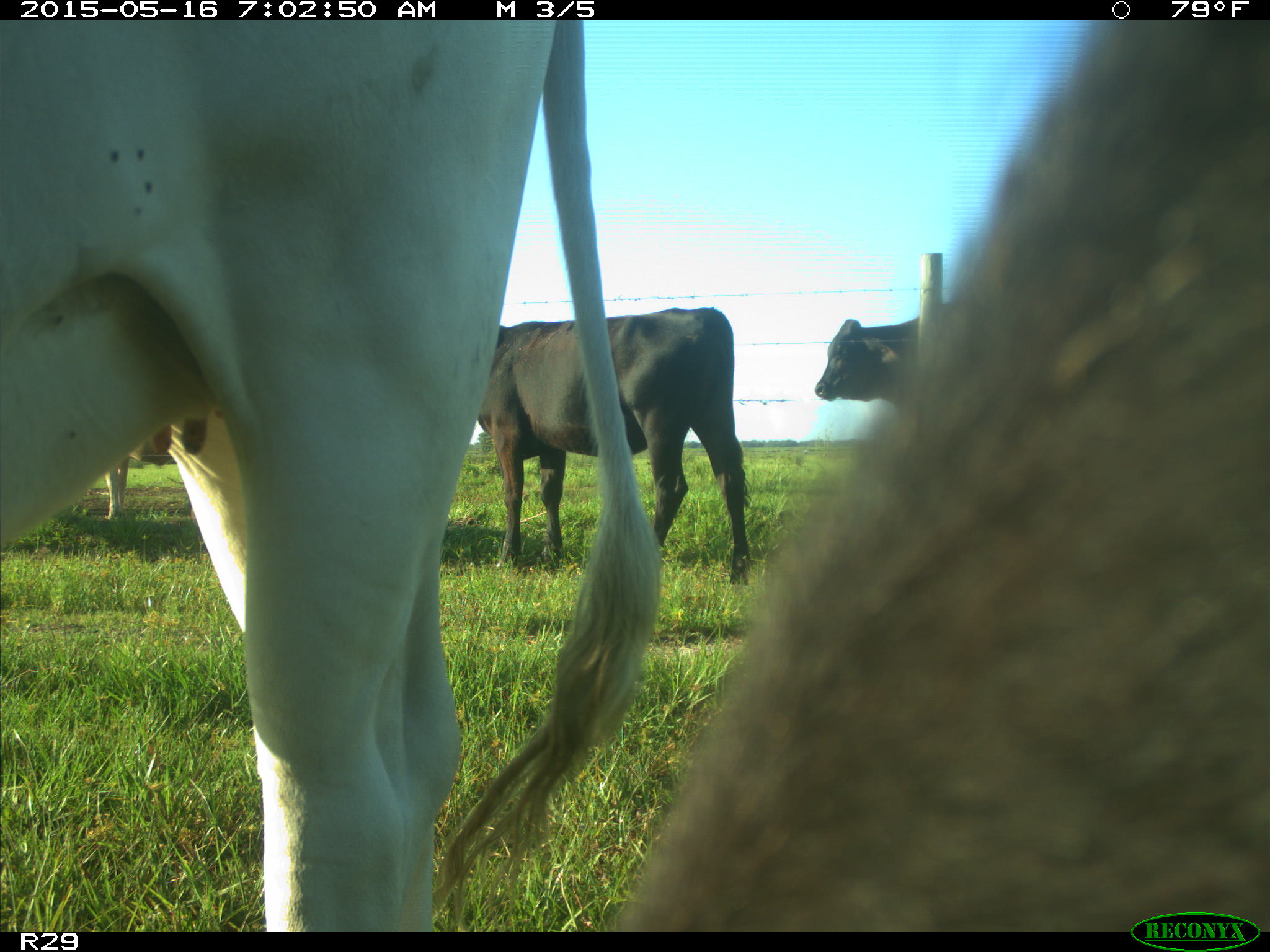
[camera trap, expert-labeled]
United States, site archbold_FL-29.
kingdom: Animalia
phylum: Chordata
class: Mammalia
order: Artiodactyla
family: Bovidae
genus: Bos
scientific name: Bos taurus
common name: domestic cow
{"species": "Bos taurus (domestic cow)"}